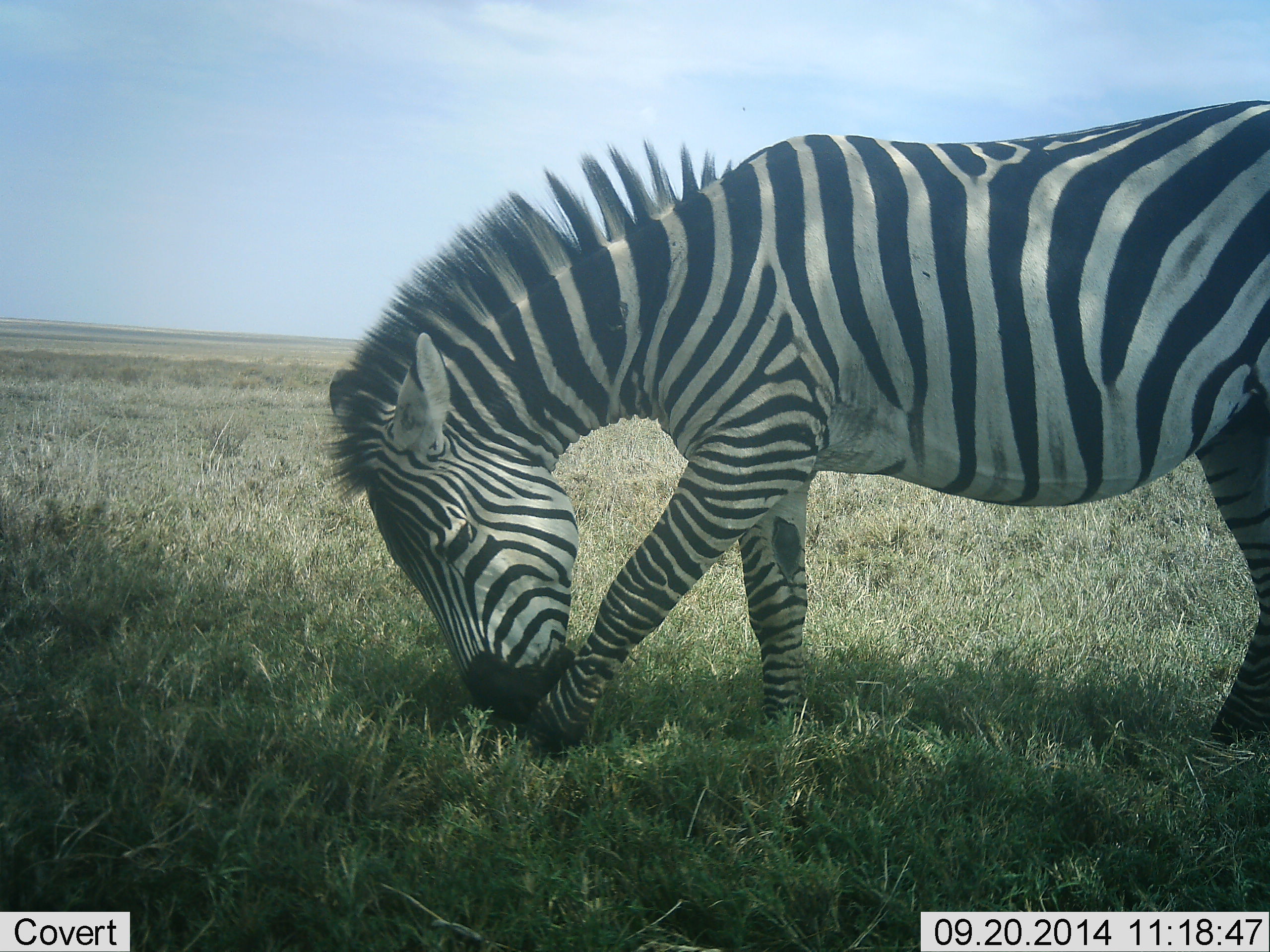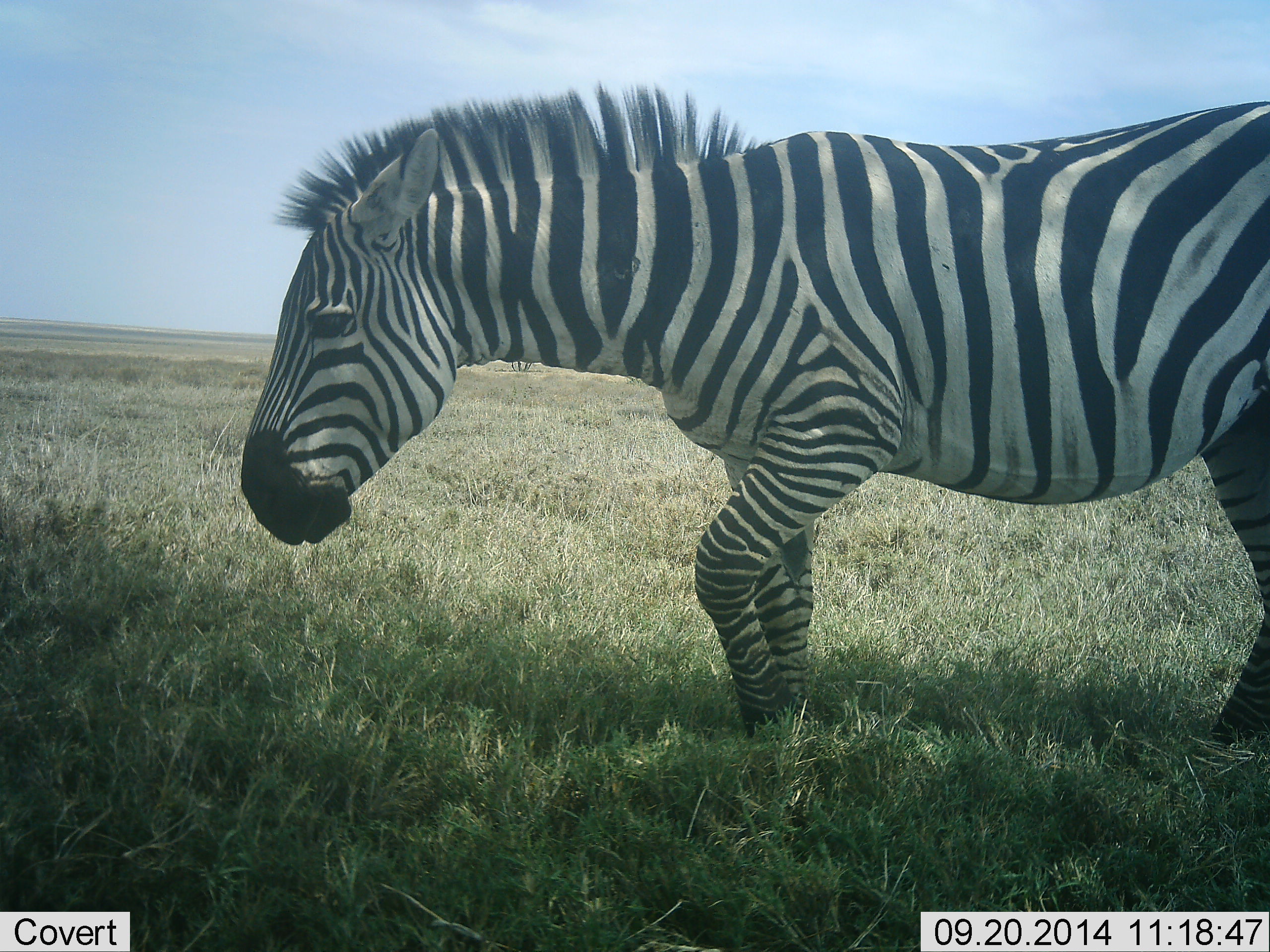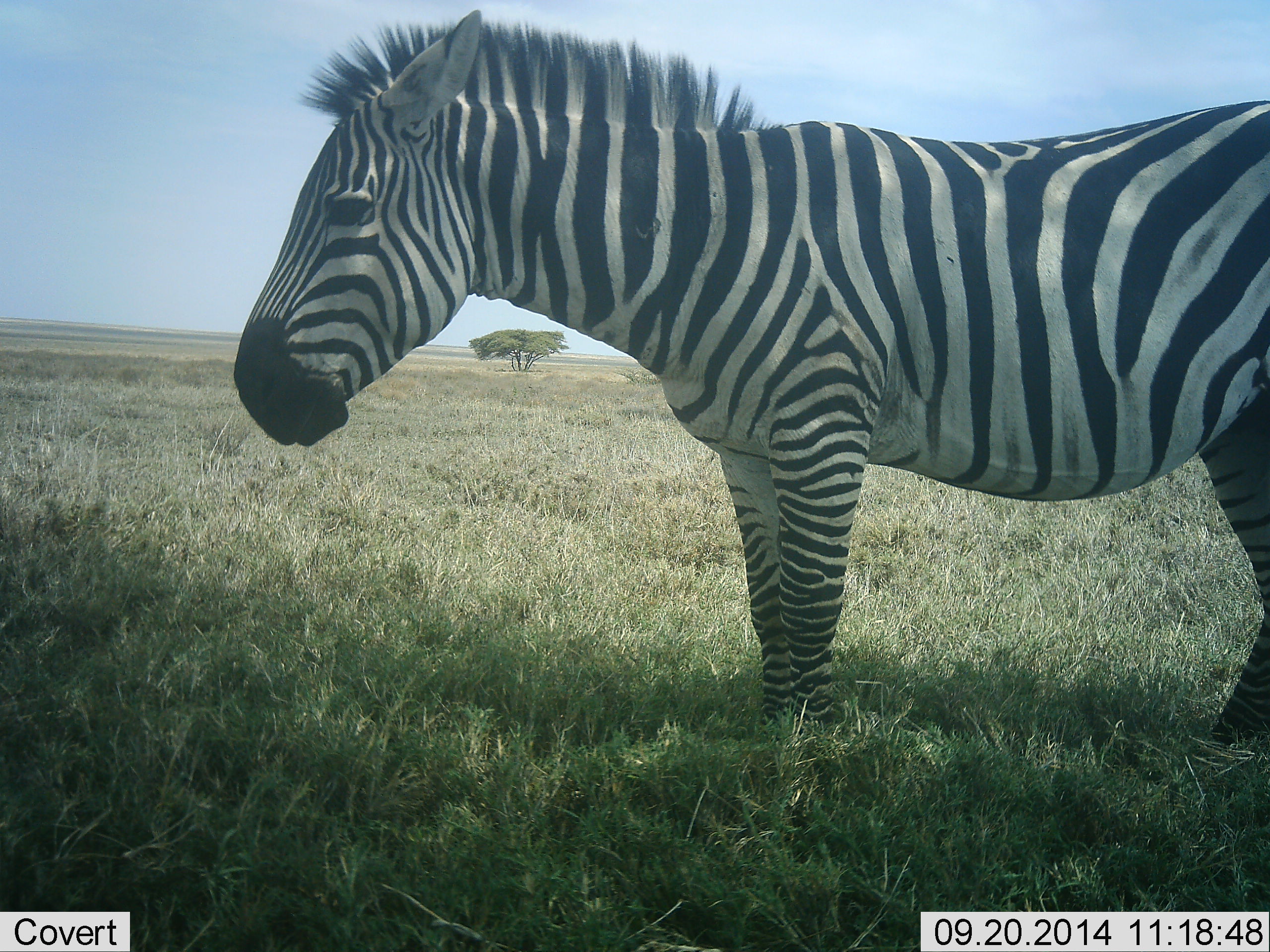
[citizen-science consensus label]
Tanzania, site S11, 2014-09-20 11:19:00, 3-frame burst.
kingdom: Animalia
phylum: Chordata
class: Mammalia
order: Perissodactyla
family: Equidae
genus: Equus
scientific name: Equus quagga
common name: plains zebra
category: zebra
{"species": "zebra (plains zebra) (Equus quagga)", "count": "1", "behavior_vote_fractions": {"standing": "70%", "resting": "0%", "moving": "20%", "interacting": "0%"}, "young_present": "0%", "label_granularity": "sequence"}